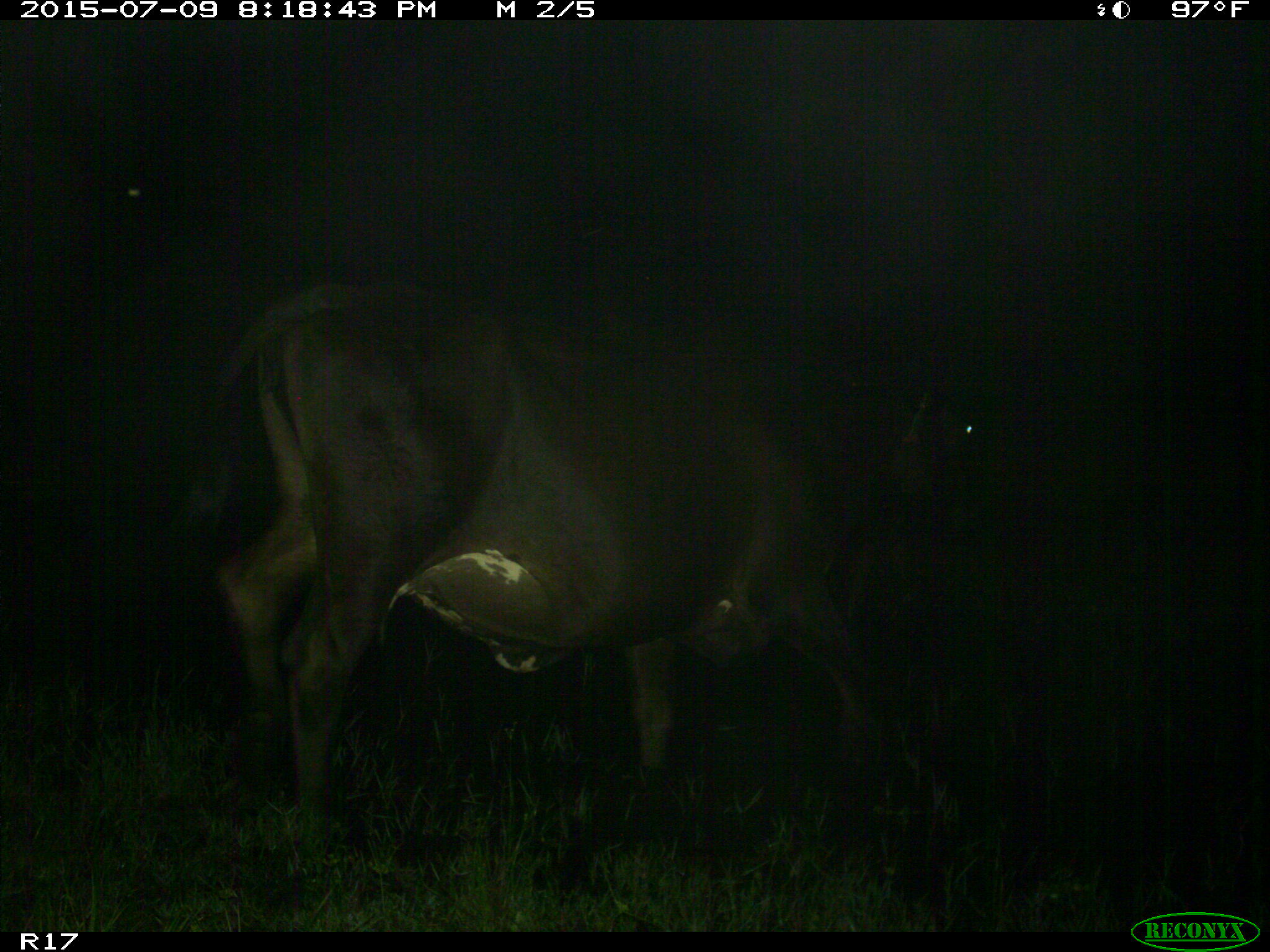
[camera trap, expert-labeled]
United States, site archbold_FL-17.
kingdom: Animalia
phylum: Chordata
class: Mammalia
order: Artiodactyla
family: Bovidae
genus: Bos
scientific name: Bos taurus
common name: domestic cow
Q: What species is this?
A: Bos taurus (domestic cow).